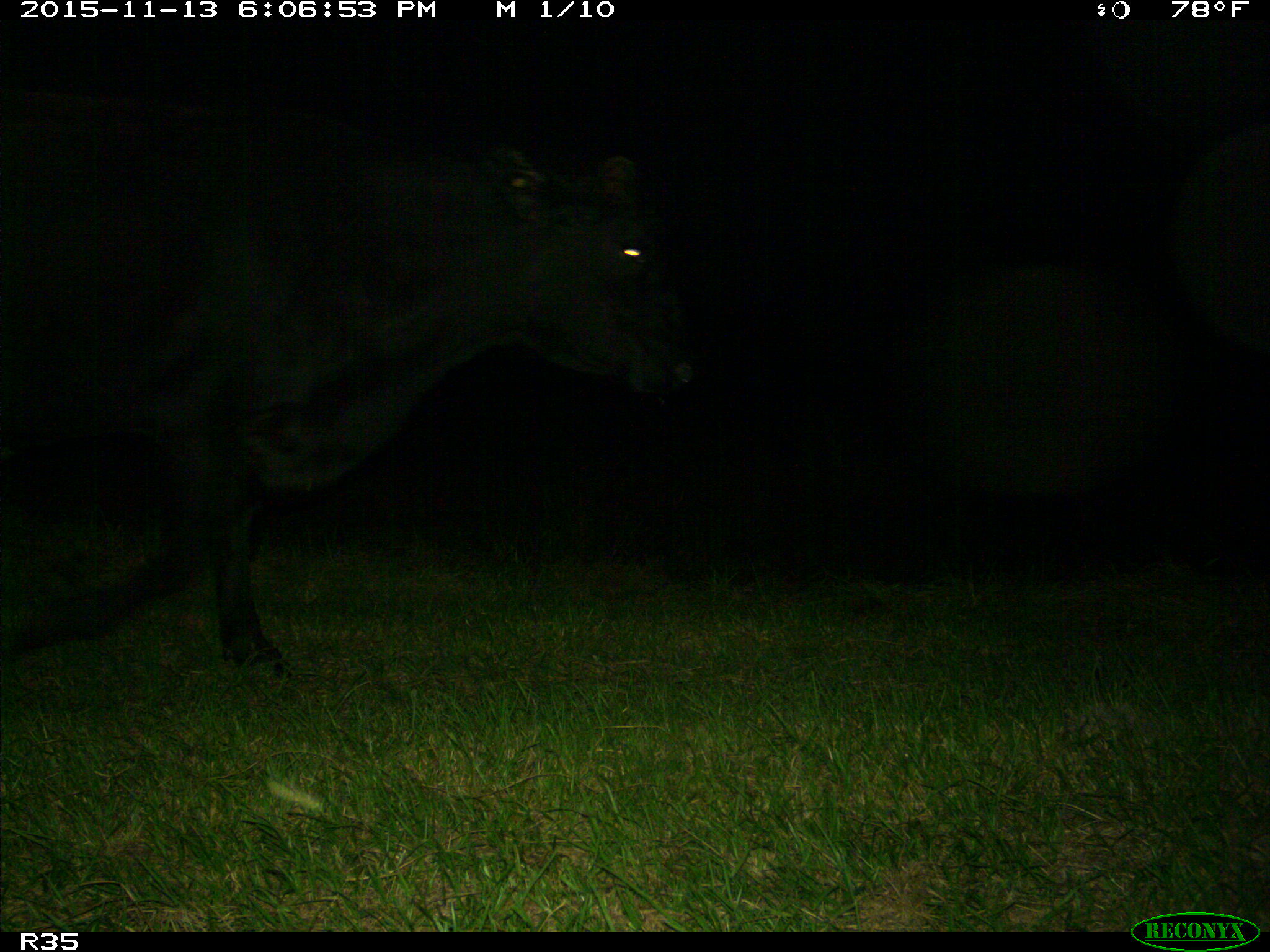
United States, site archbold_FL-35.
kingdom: Animalia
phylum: Chordata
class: Mammalia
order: Artiodactyla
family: Bovidae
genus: Bos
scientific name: Bos taurus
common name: domestic cow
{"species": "Bos taurus (domestic cow)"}